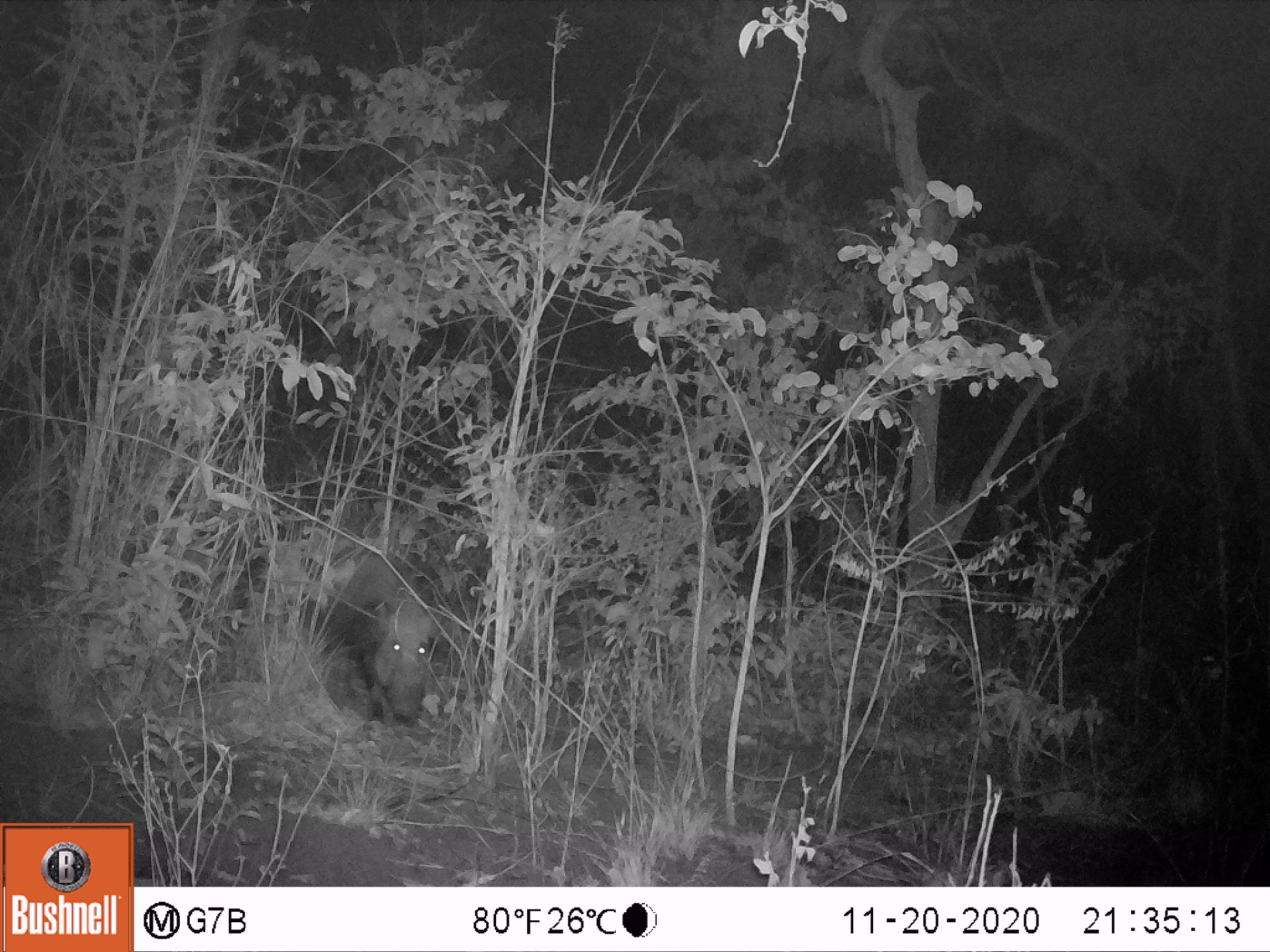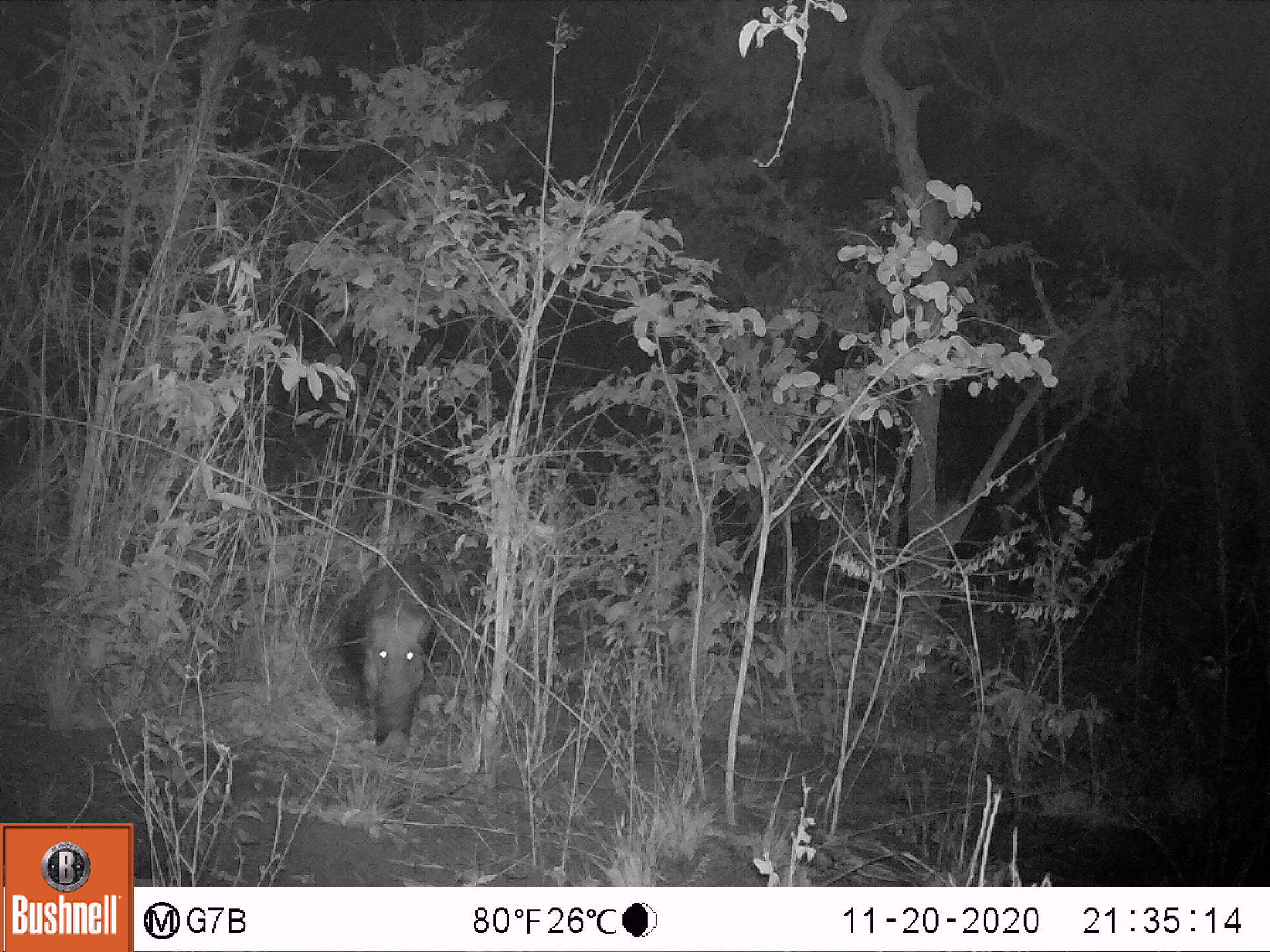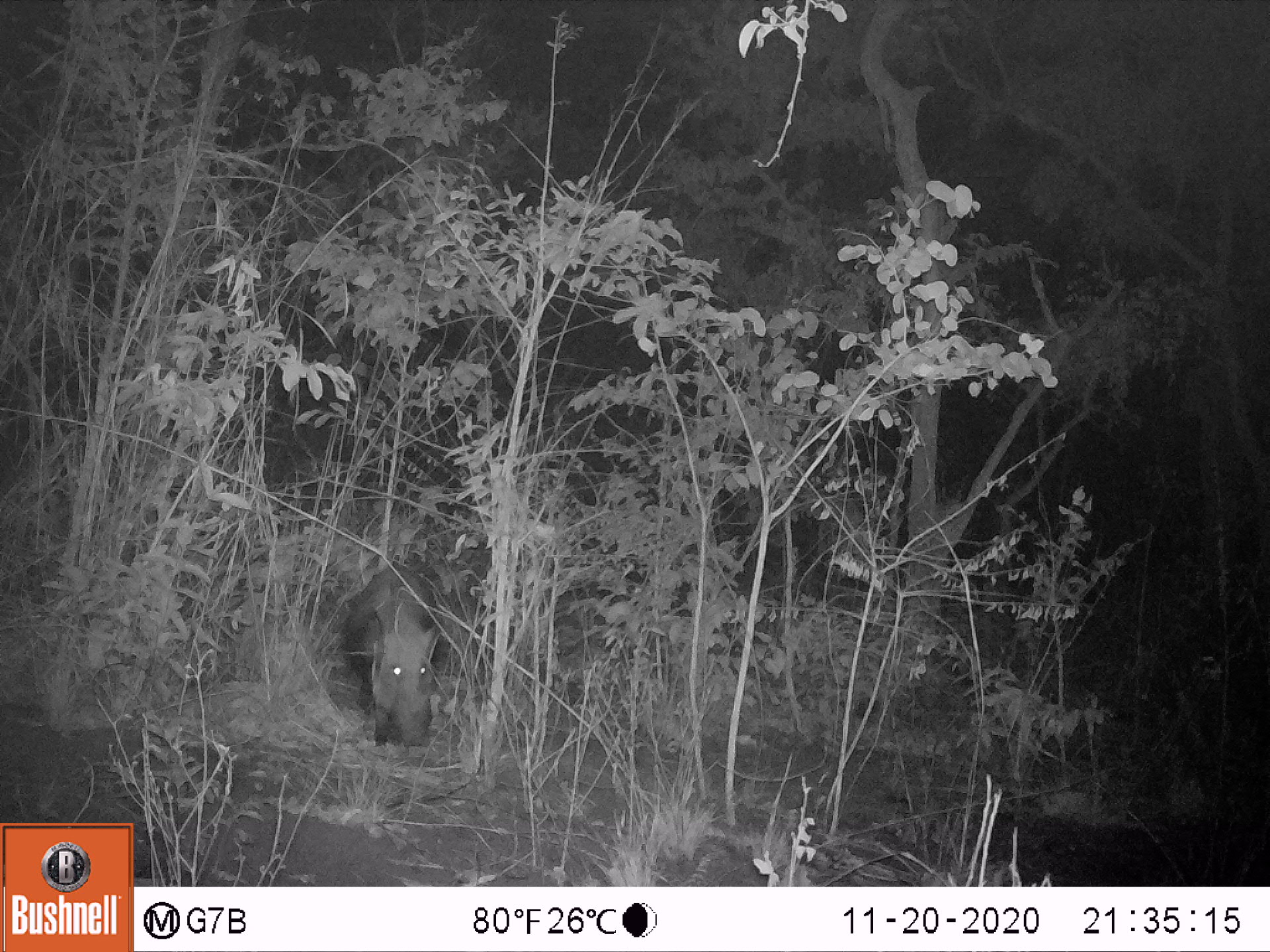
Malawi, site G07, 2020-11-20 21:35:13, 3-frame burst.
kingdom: Animalia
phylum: Chordata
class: Mammalia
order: Artiodactyla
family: Suidae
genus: Potamochoerus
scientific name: Potamochoerus larvatus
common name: bushpig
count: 1